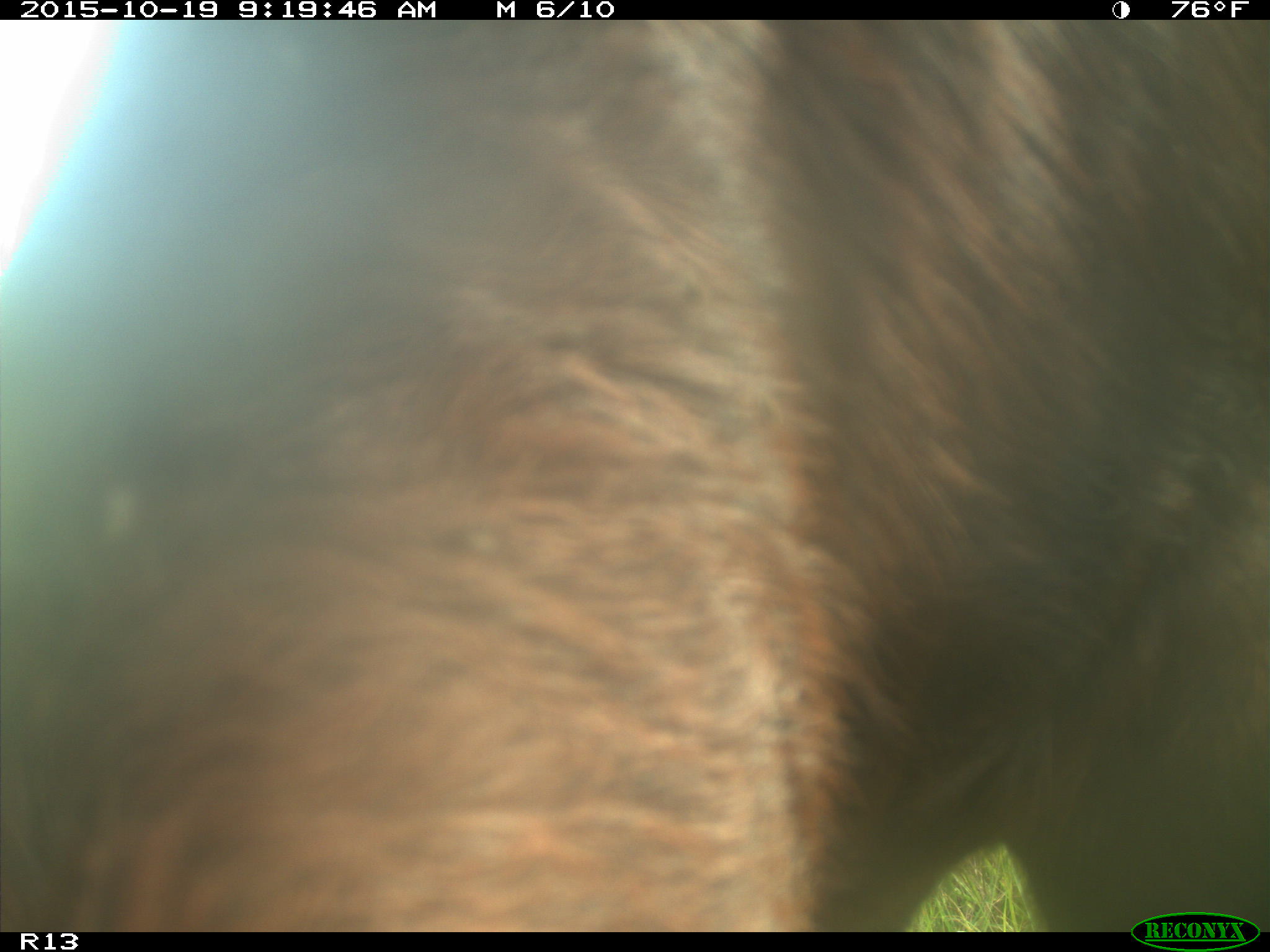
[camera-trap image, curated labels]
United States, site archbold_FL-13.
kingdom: Animalia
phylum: Chordata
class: Mammalia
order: Artiodactyla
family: Bovidae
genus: Bos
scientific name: Bos taurus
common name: domestic cow